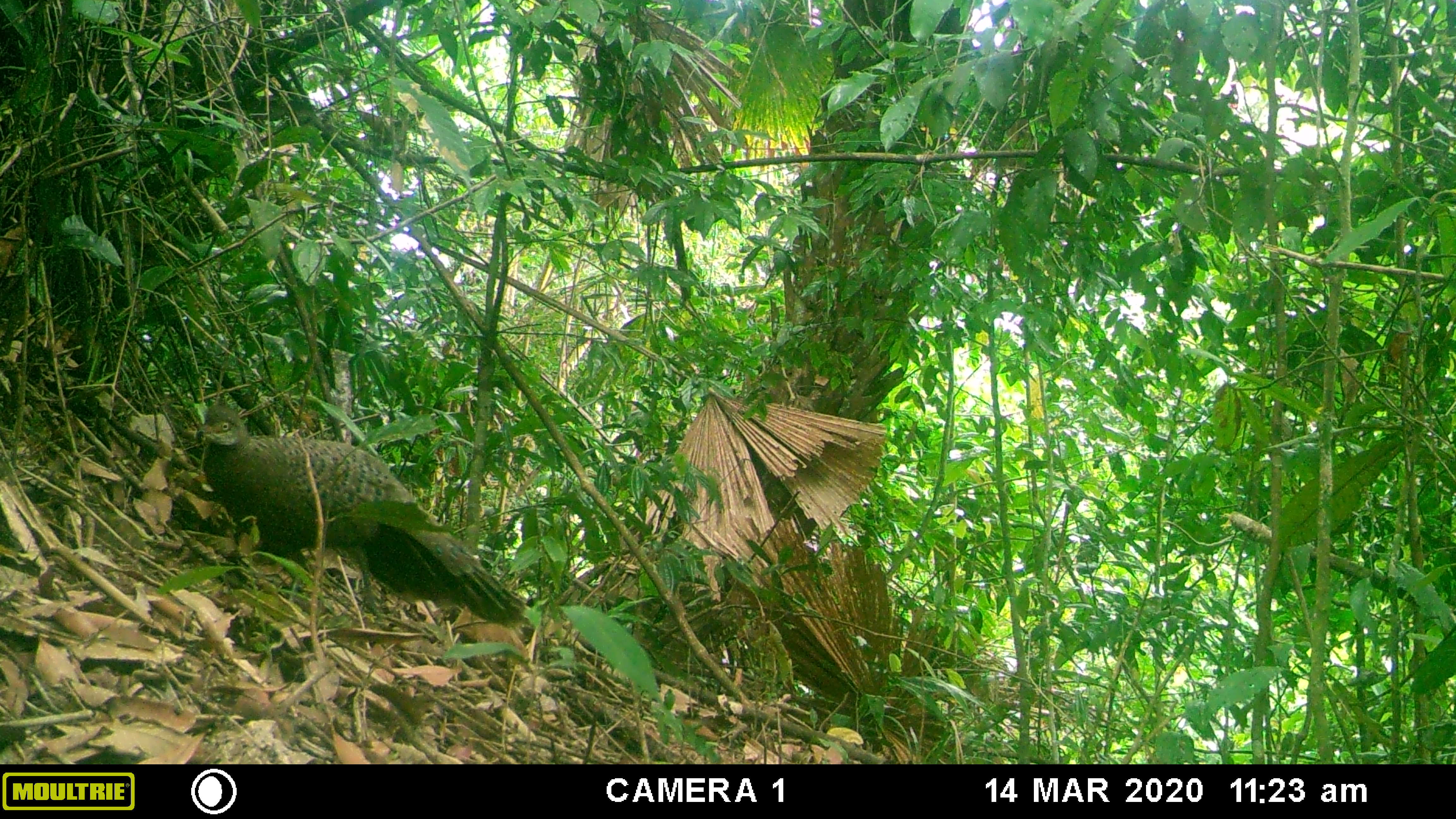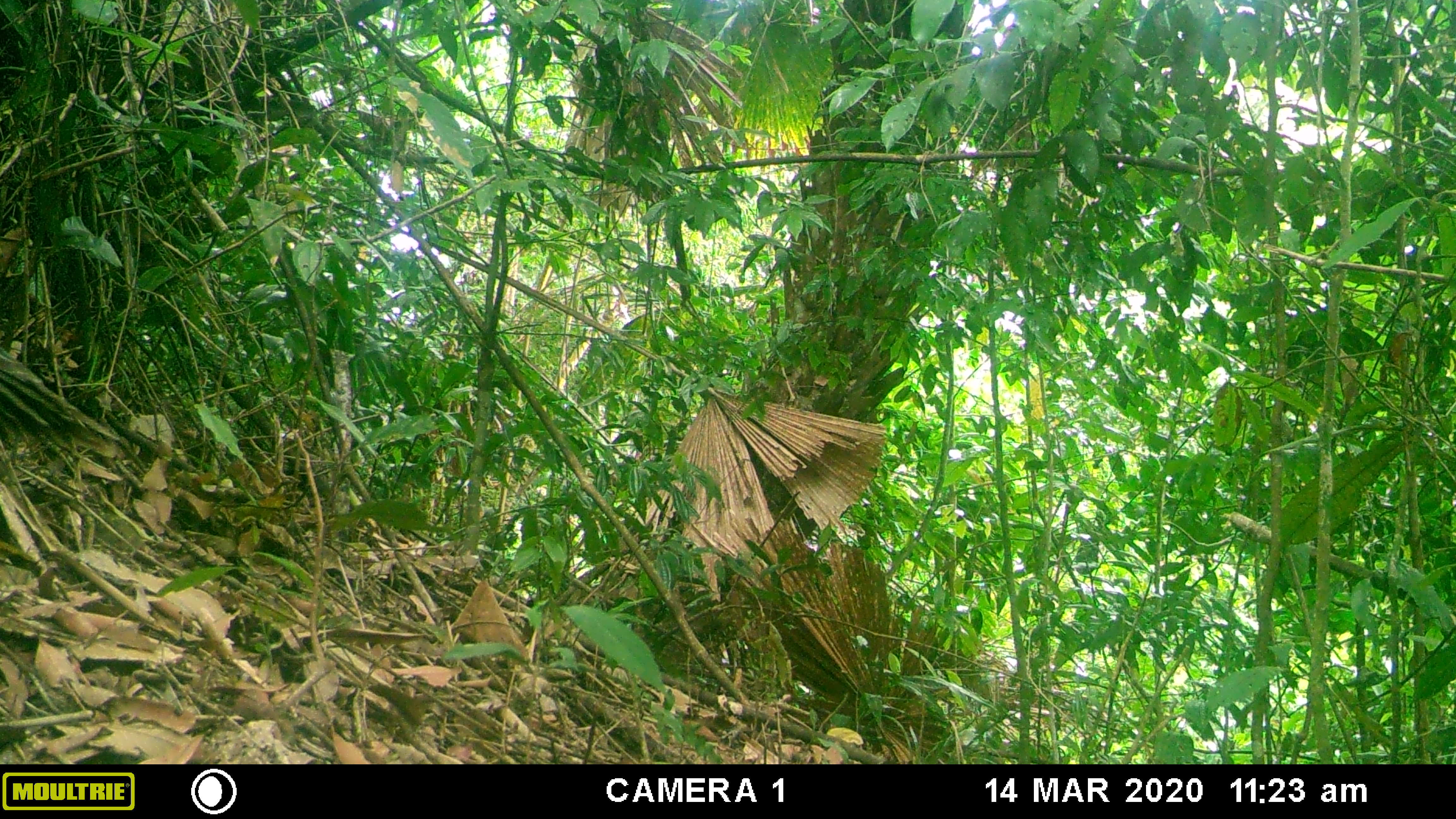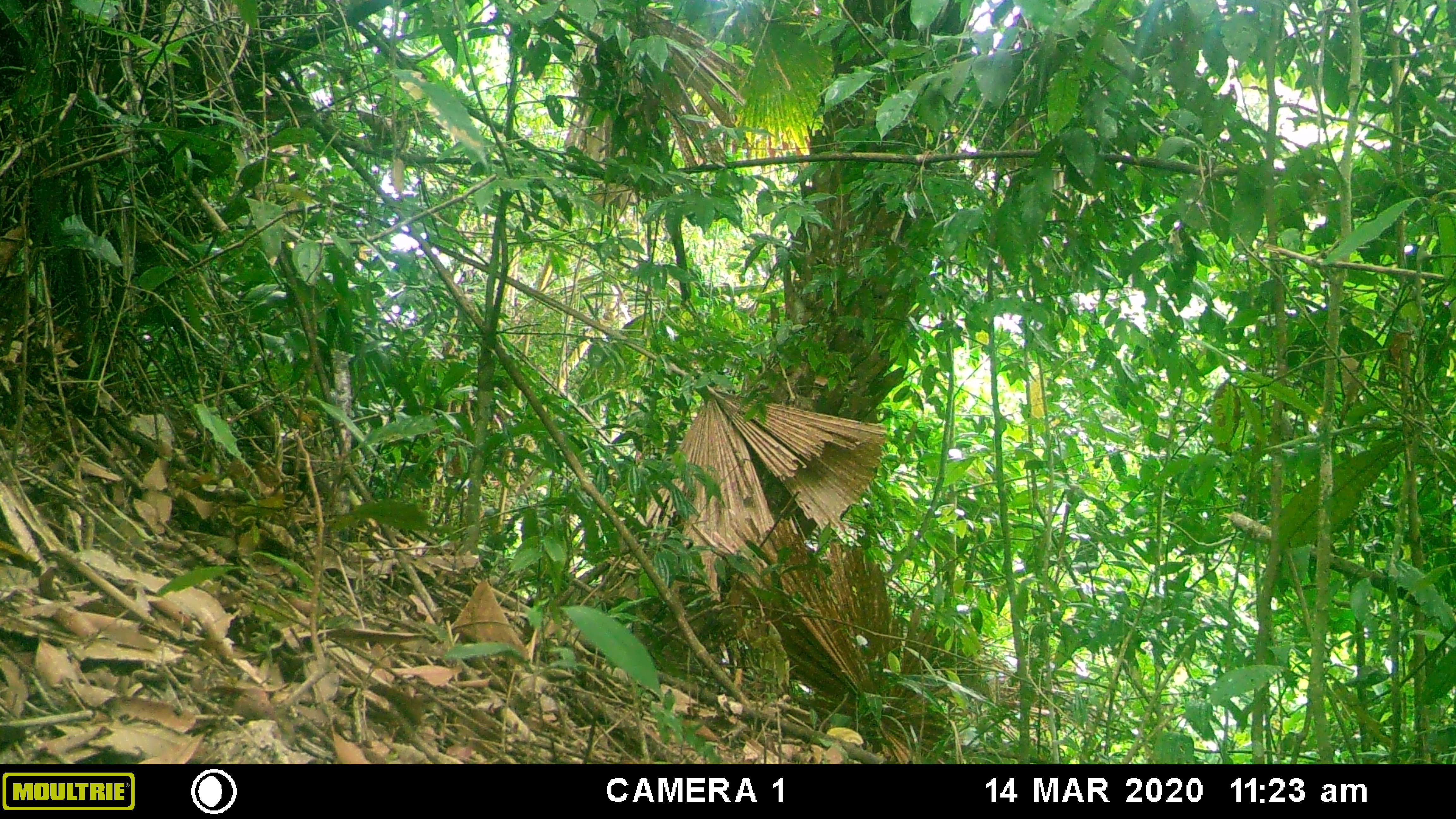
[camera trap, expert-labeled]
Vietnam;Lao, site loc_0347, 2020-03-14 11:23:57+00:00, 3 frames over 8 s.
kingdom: Animalia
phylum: Chordata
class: Aves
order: Galliformes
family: Phasianidae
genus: Polyplectron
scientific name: Polyplectron bicalcaratum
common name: gray peacock-pheasant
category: grey peacock pheasant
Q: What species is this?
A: Grey peacock pheasant (gray peacock-pheasant) (Polyplectron bicalcaratum).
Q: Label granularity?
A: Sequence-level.